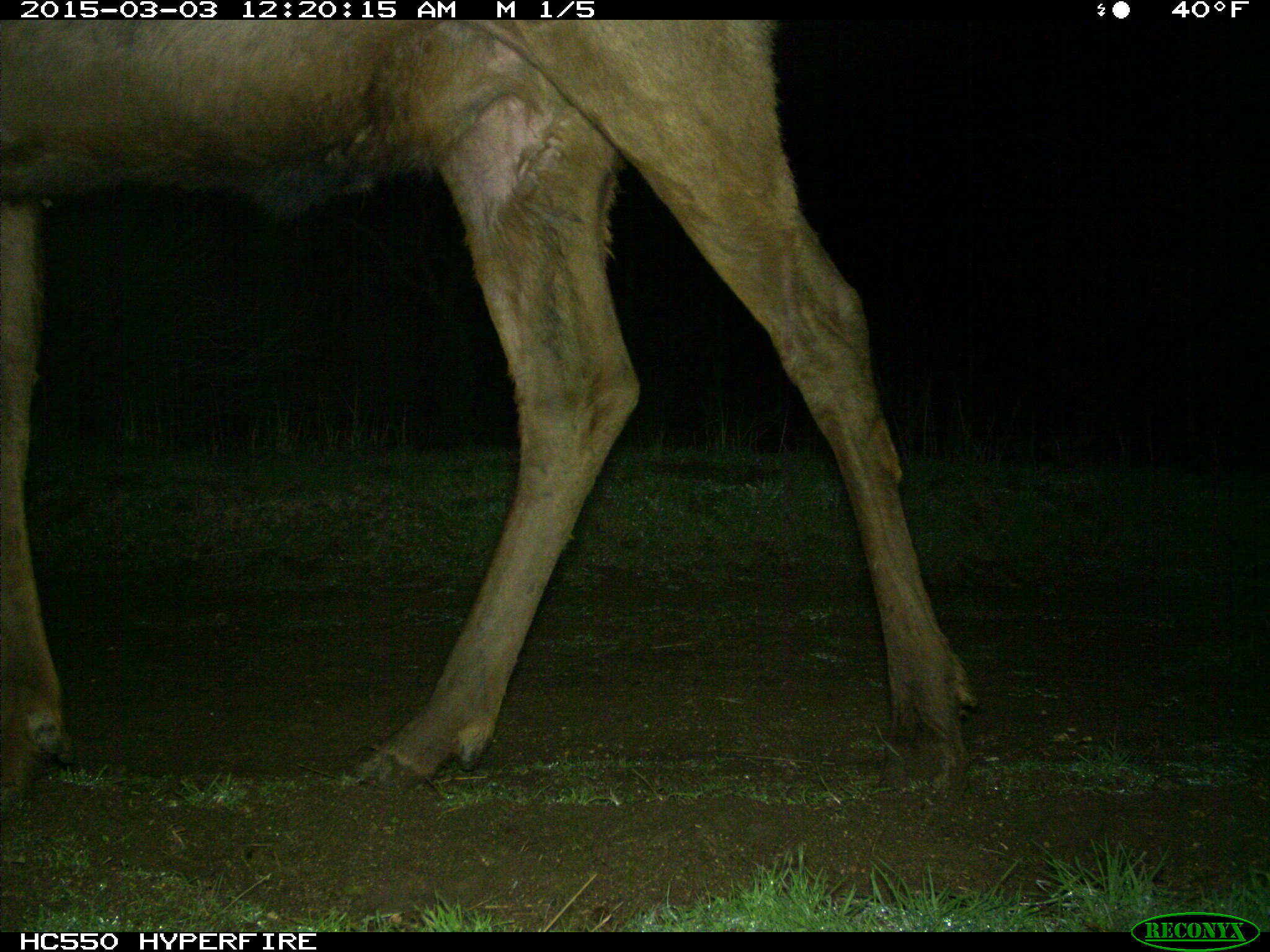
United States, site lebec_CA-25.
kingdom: Animalia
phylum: Chordata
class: Mammalia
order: Artiodactyla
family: Cervidae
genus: Cervus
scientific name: Cervus canadensis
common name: elk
Cervus canadensis (elk).